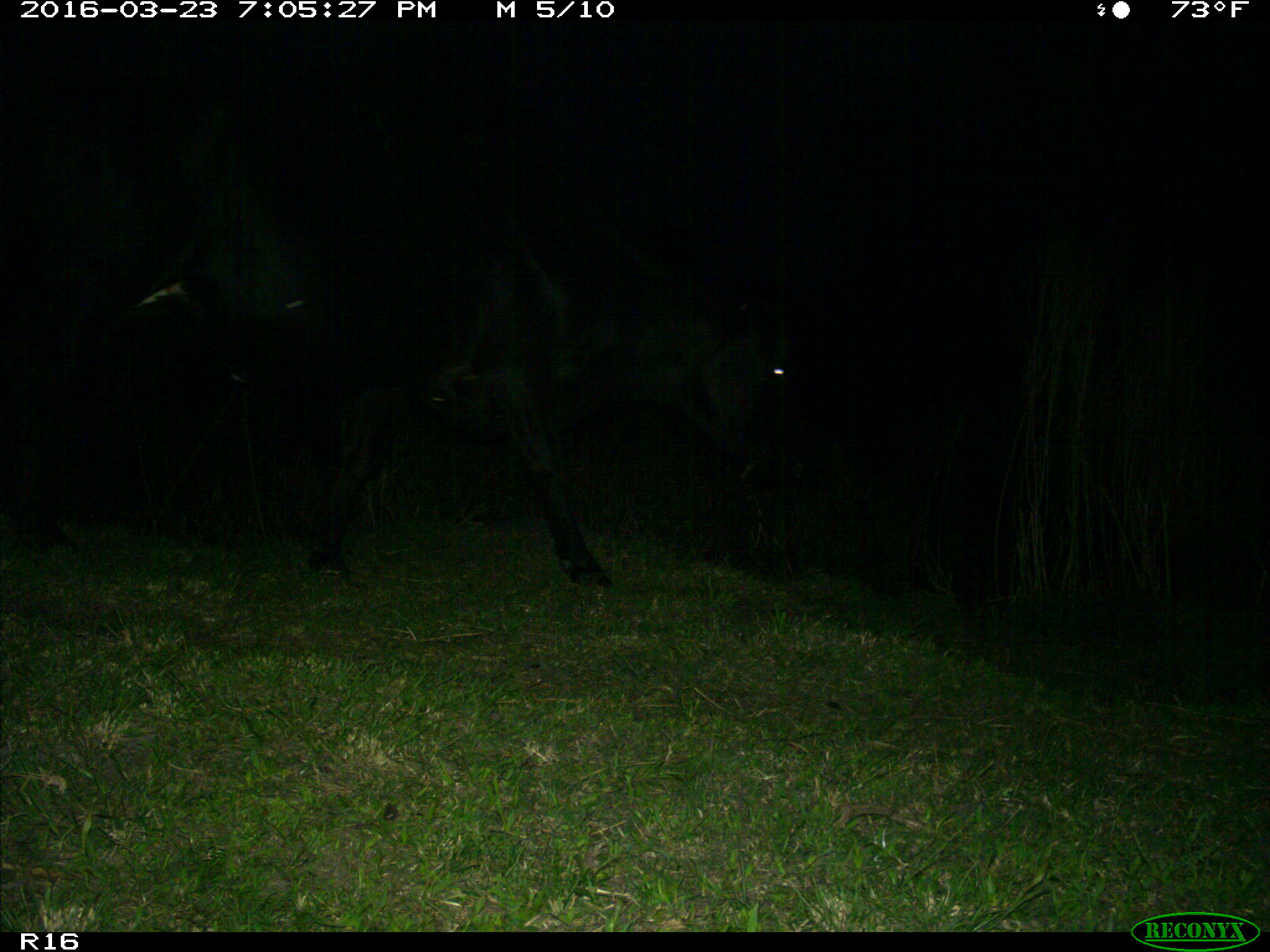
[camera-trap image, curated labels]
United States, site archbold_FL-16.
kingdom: Animalia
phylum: Chordata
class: Mammalia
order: Artiodactyla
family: Bovidae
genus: Bos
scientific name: Bos taurus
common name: domestic cow